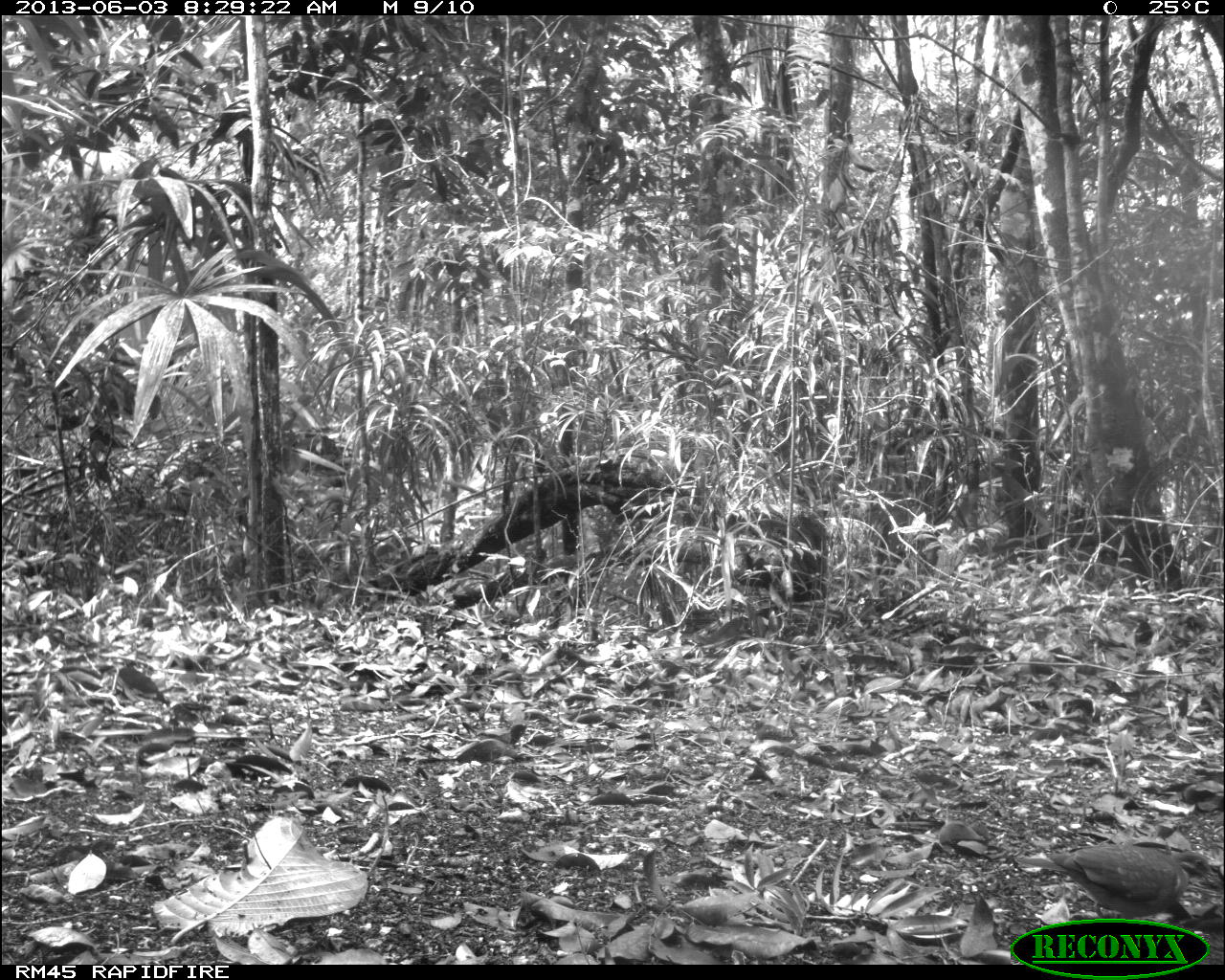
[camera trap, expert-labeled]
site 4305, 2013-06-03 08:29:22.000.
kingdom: Animalia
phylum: Chordata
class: Aves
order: Columbiformes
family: Columbidae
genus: Geotrygon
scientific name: Geotrygon montana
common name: ruddy quail-dove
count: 1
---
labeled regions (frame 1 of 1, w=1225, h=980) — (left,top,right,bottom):
geotrygon montana: (1016,840,1215,917)